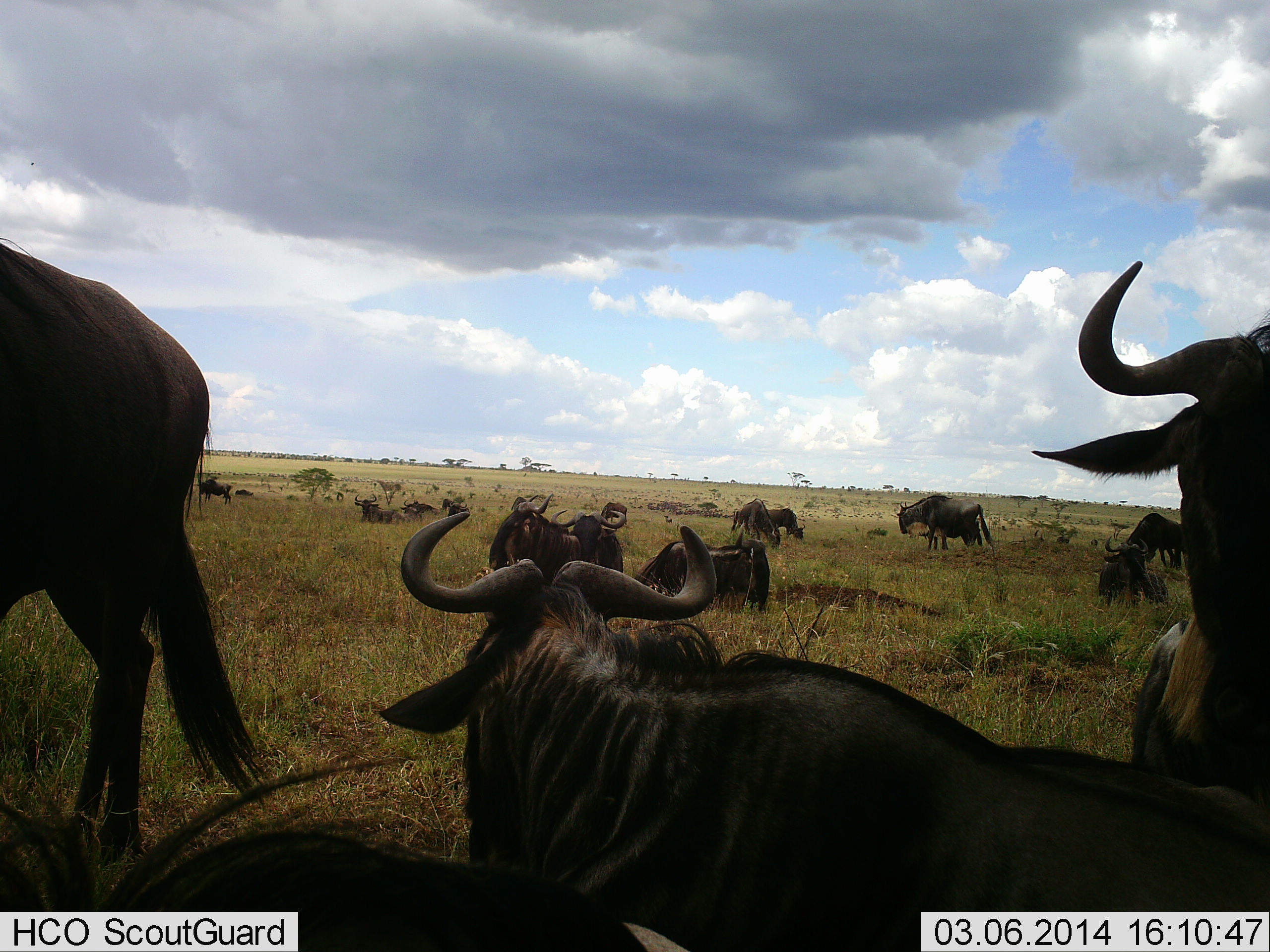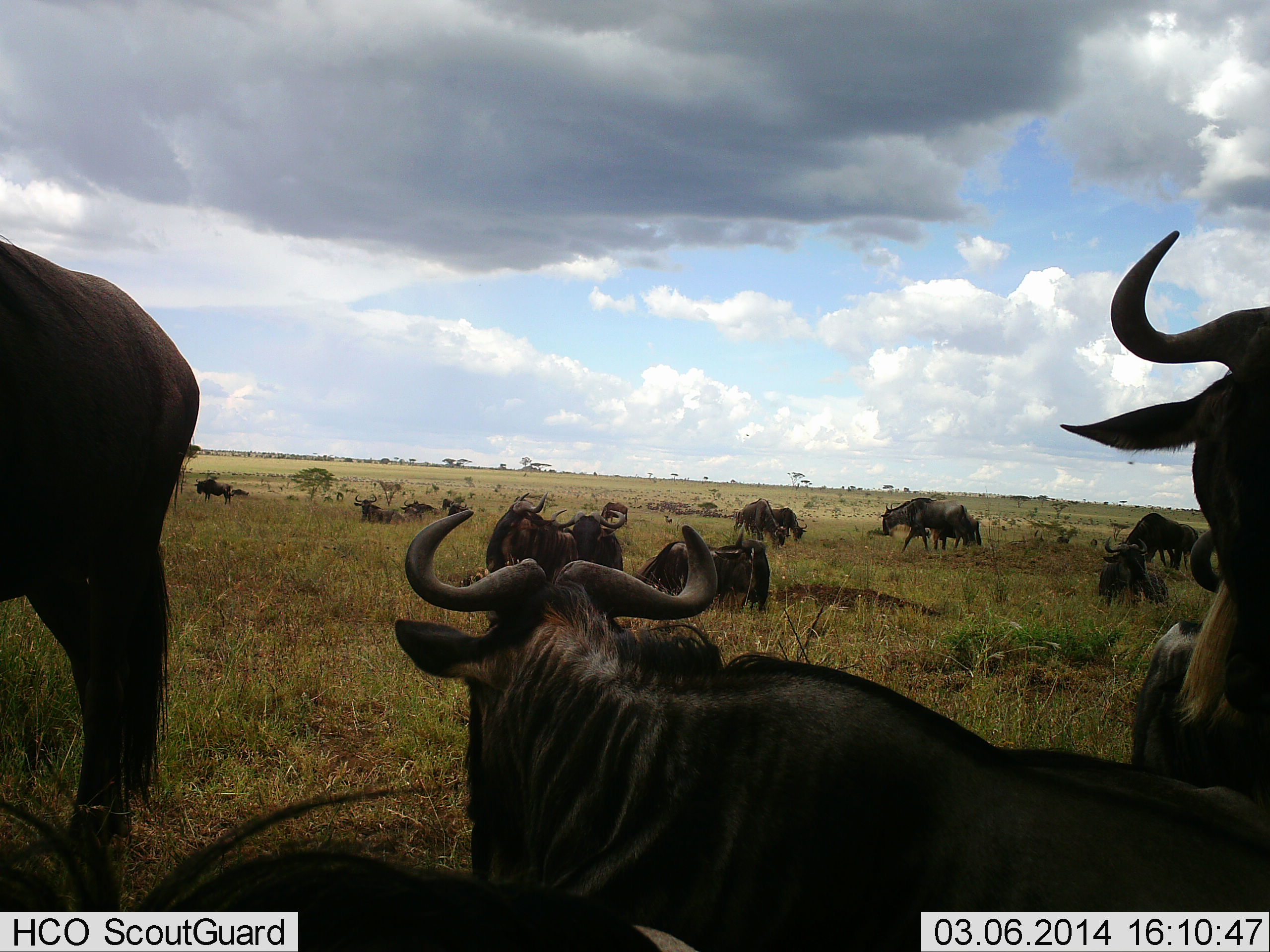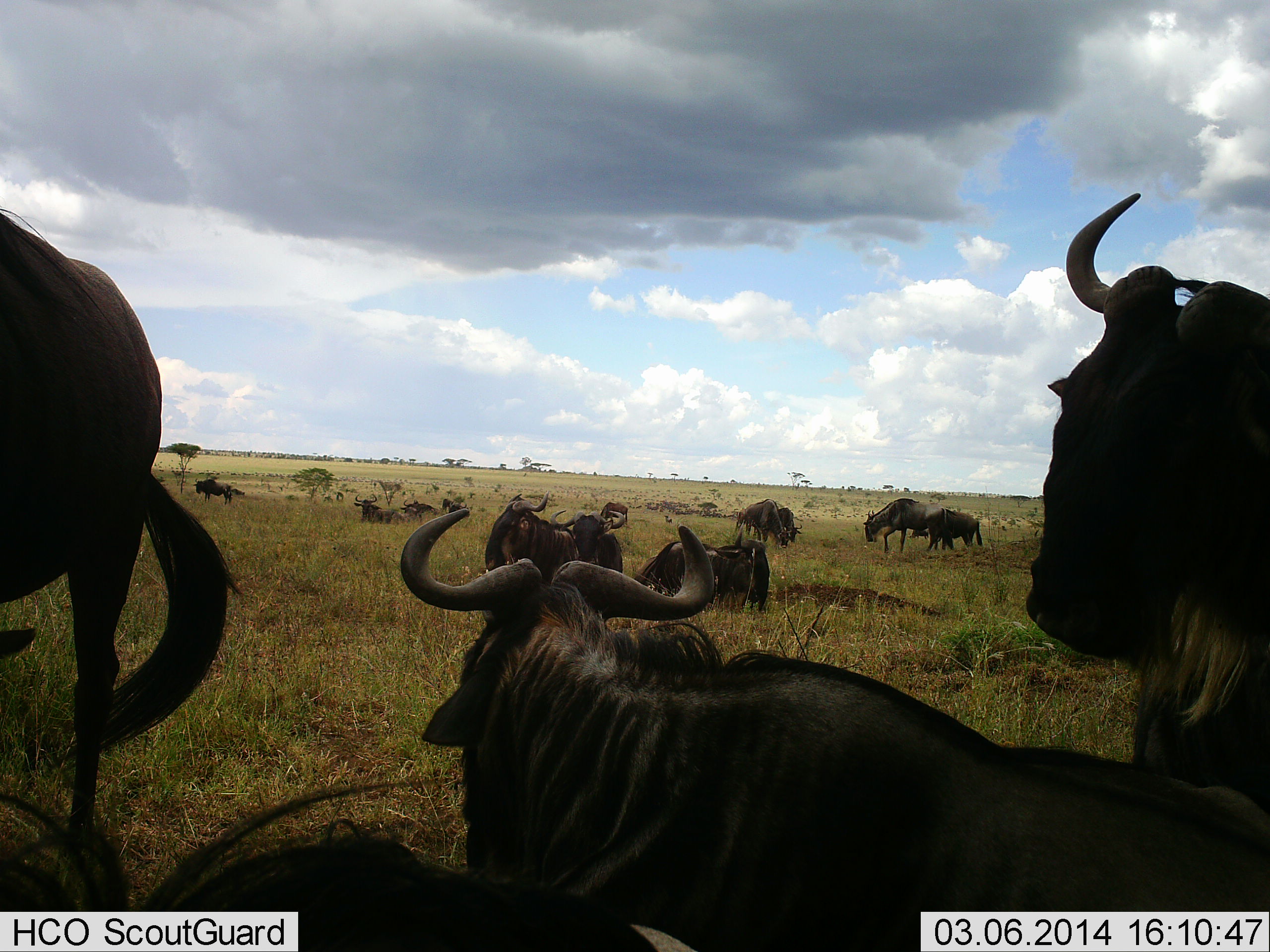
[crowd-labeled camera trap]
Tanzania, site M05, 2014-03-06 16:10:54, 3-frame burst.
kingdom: Animalia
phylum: Chordata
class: Mammalia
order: Artiodactyla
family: Bovidae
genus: Connochaetes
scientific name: Connochaetes taurinus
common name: blue wildebeest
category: wildebeest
Wildebeest (blue wildebeest) (Connochaetes taurinus), count 11-50. Behavior (volunteer vote fractions): standing 80%, resting 90%, moving 70%, interacting 10%. Young present (vote fraction): 0%. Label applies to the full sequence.